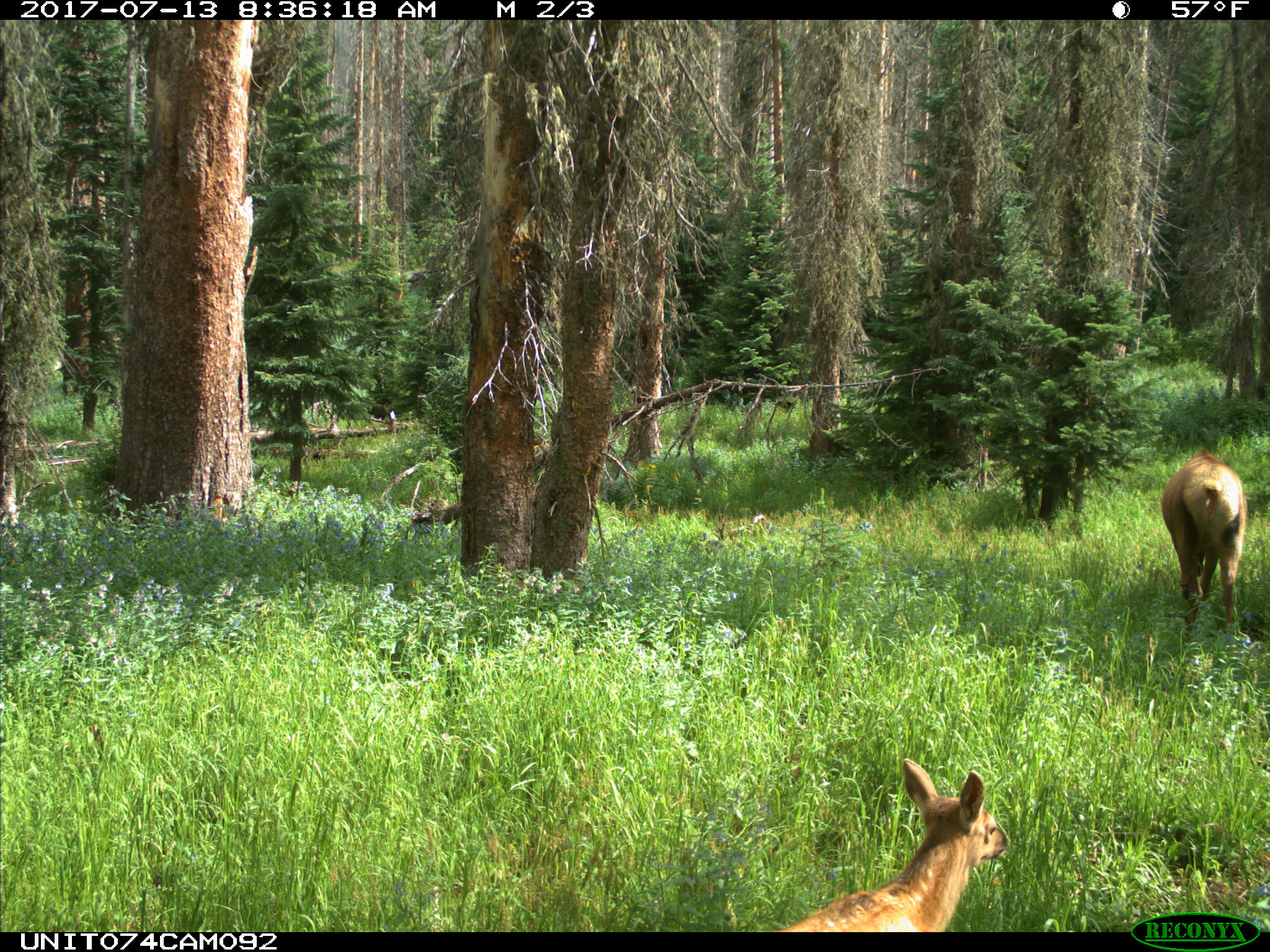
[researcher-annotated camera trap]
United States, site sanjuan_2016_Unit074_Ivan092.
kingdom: Animalia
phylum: Chordata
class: Mammalia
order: Artiodactyla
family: Cervidae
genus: Cervus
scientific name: Cervus elaphus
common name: red deer